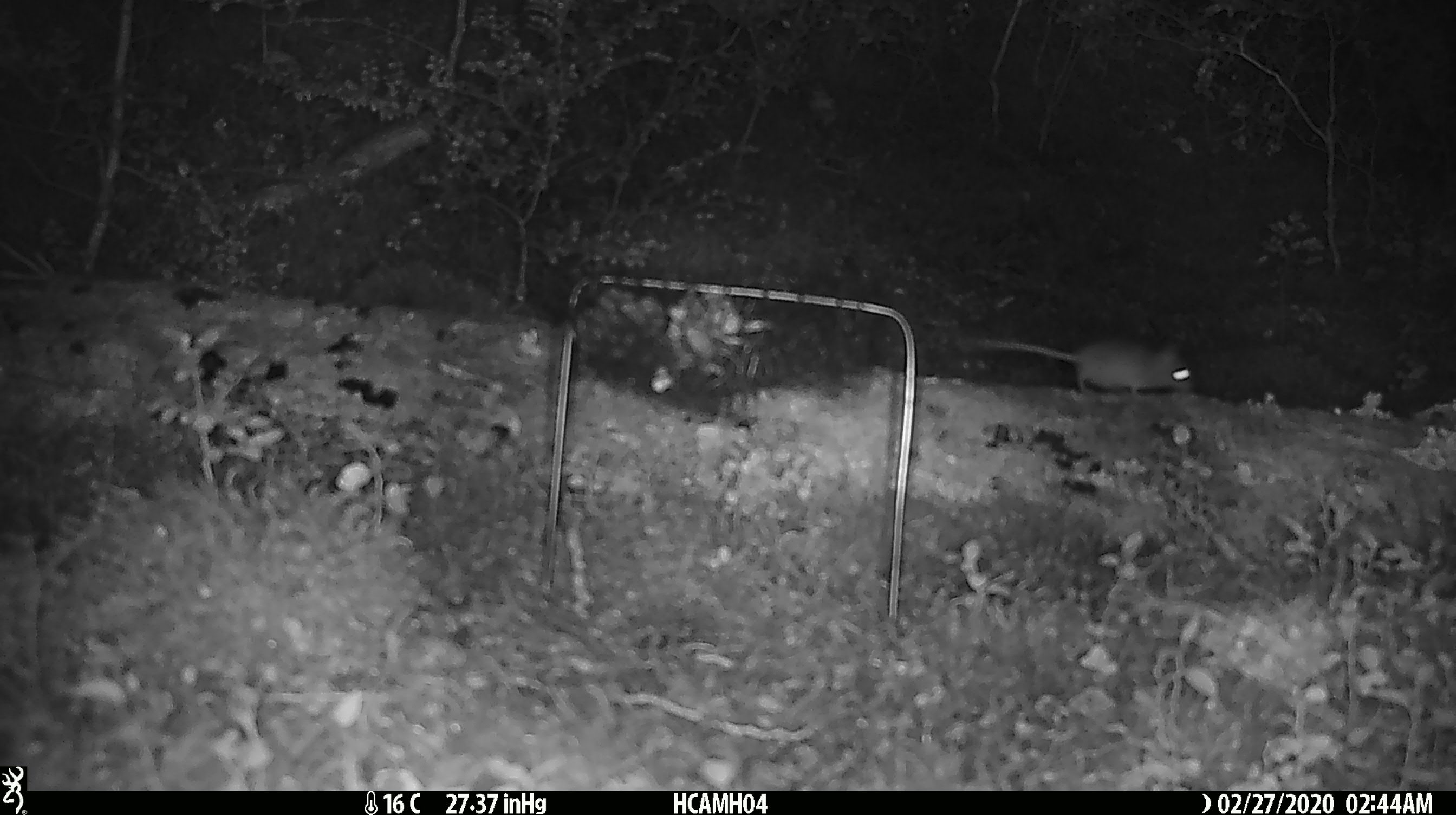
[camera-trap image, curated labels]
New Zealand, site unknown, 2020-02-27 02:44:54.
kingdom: Animalia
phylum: Chordata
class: Mammalia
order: Rodentia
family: Muridae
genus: Mus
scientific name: Mus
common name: mouse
Mouse (Mus).